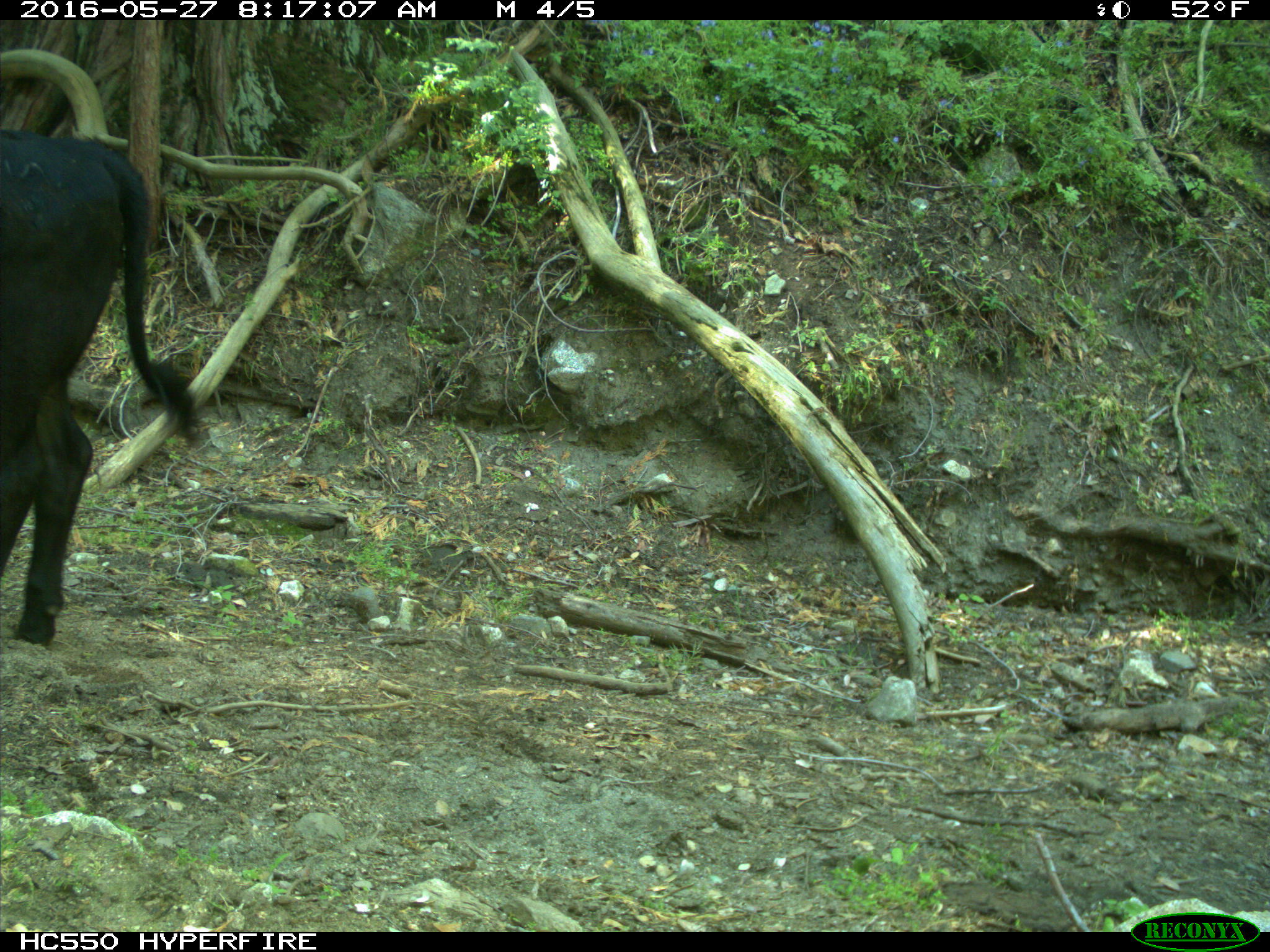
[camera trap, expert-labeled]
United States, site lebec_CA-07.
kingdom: Animalia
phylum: Chordata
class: Mammalia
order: Artiodactyla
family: Bovidae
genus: Bos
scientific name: Bos taurus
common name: domestic cow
Bos taurus (domestic cow).